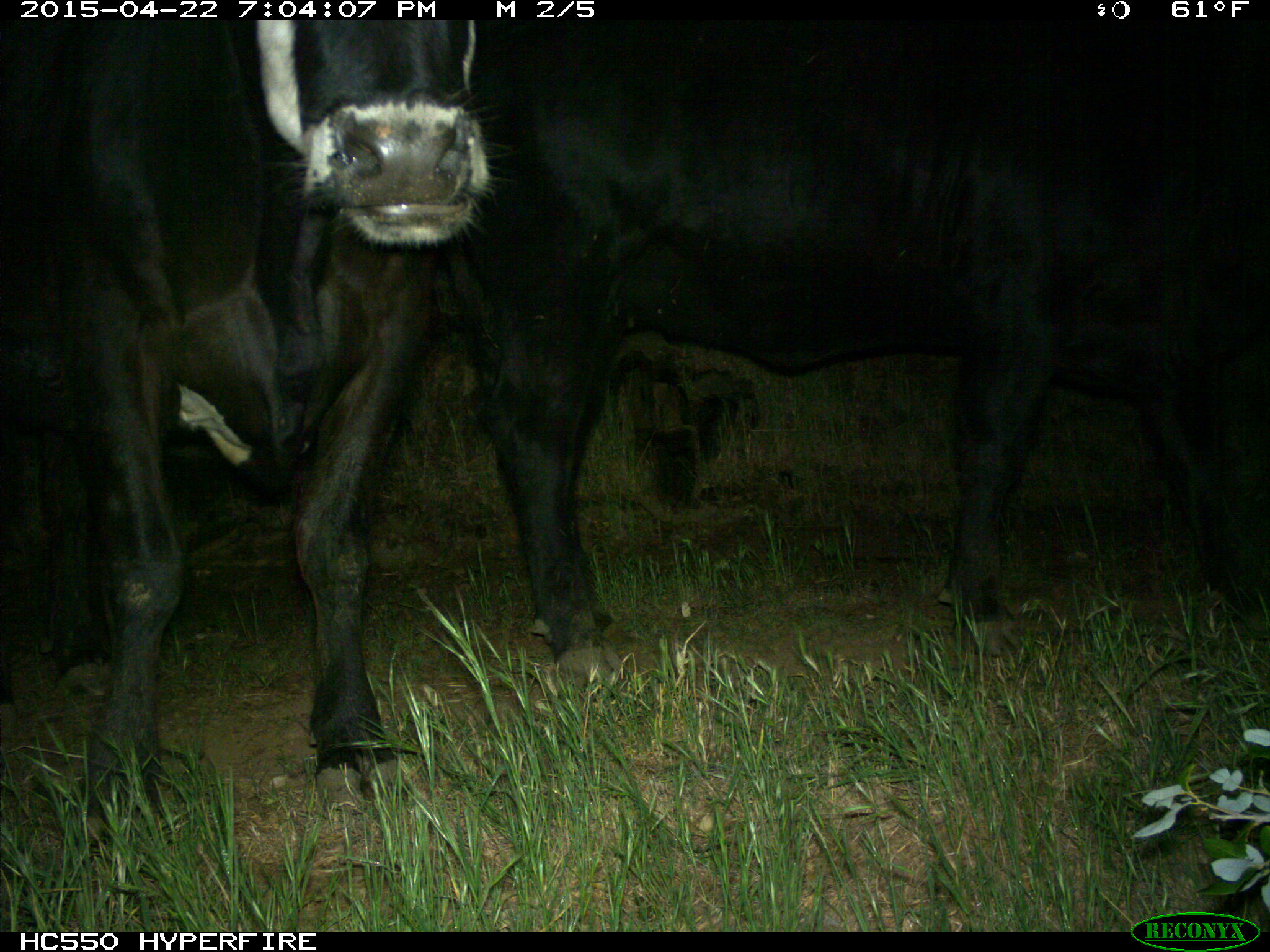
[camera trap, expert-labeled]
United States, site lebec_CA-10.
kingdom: Animalia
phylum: Chordata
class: Mammalia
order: Artiodactyla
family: Bovidae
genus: Bos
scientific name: Bos taurus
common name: domestic cow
Bos taurus (domestic cow).